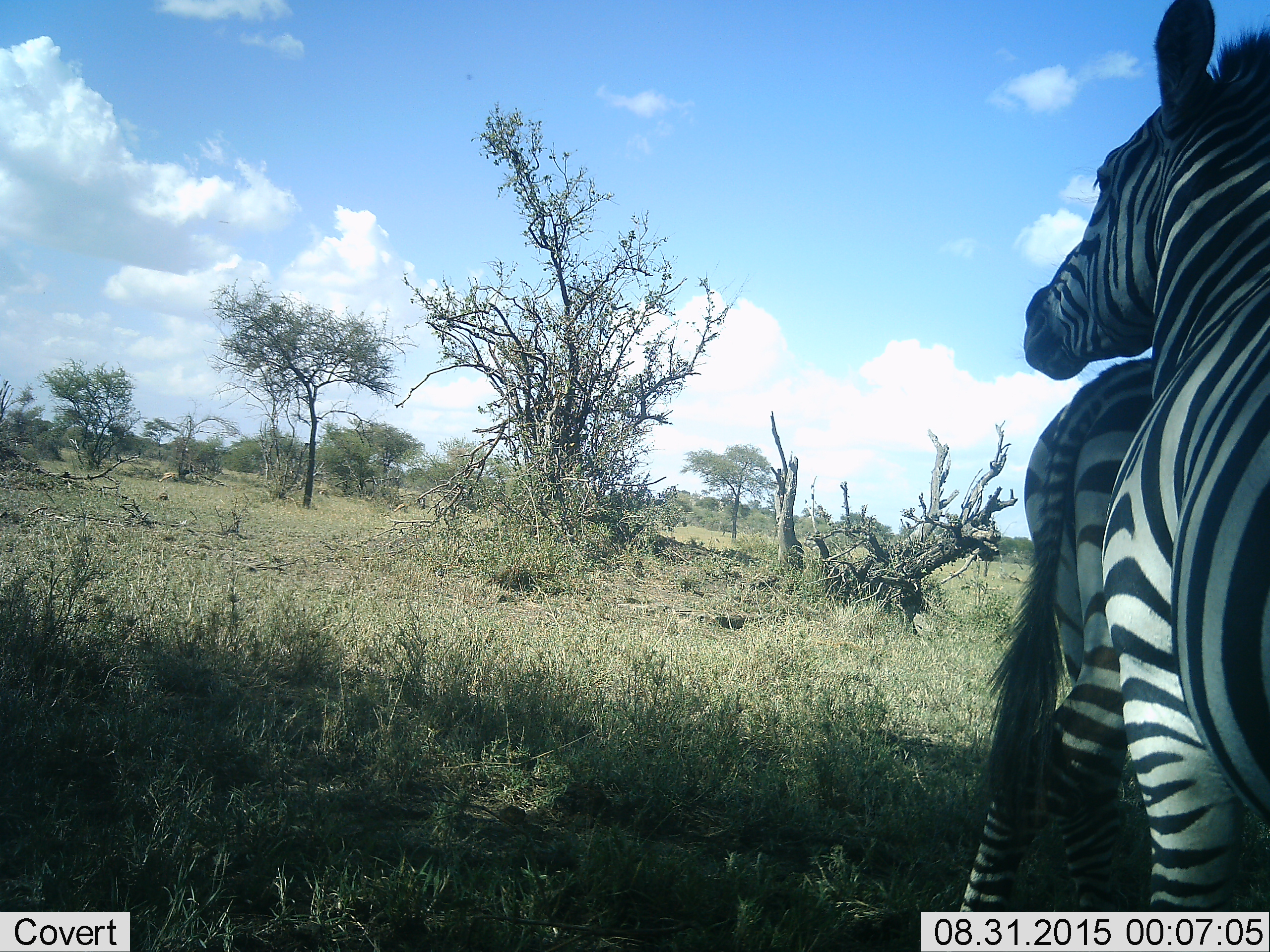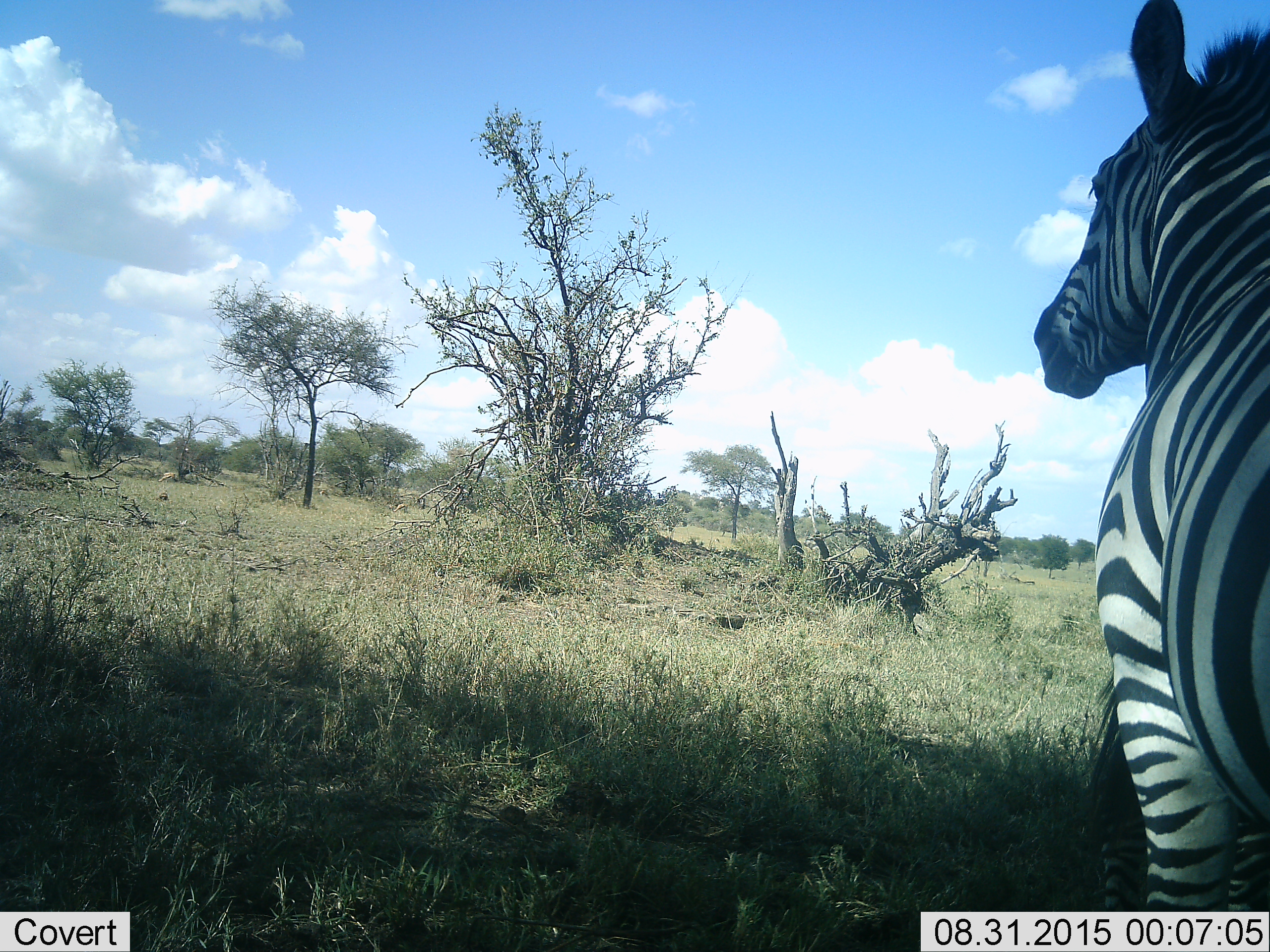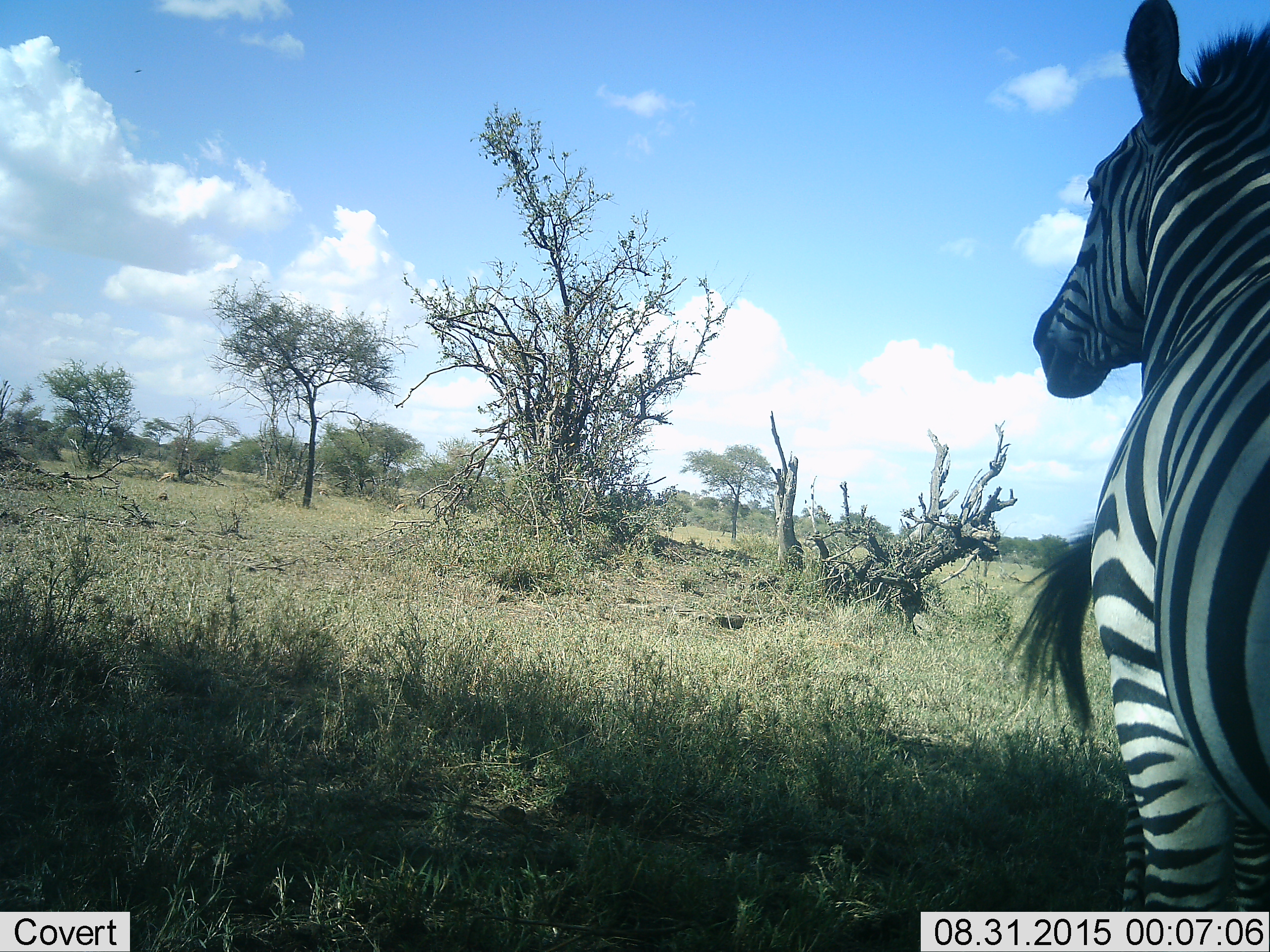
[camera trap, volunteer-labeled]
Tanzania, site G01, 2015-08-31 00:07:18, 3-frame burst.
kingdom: Animalia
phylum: Chordata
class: Mammalia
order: Perissodactyla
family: Equidae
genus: Equus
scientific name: Equus quagga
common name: plains zebra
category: zebra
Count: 2.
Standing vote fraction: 89%.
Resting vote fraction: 0%.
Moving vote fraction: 32%.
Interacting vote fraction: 11%.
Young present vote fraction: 0%.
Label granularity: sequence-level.